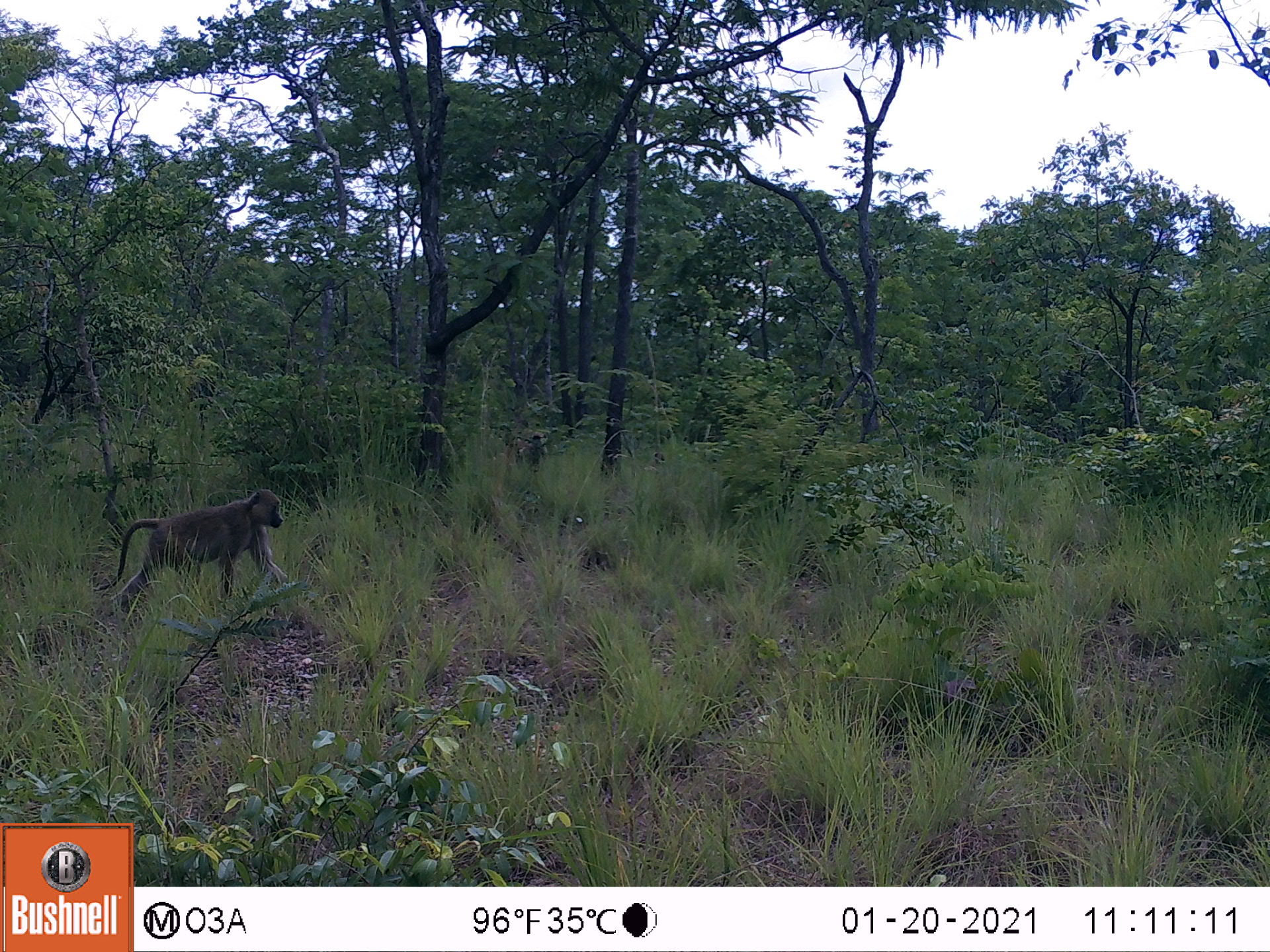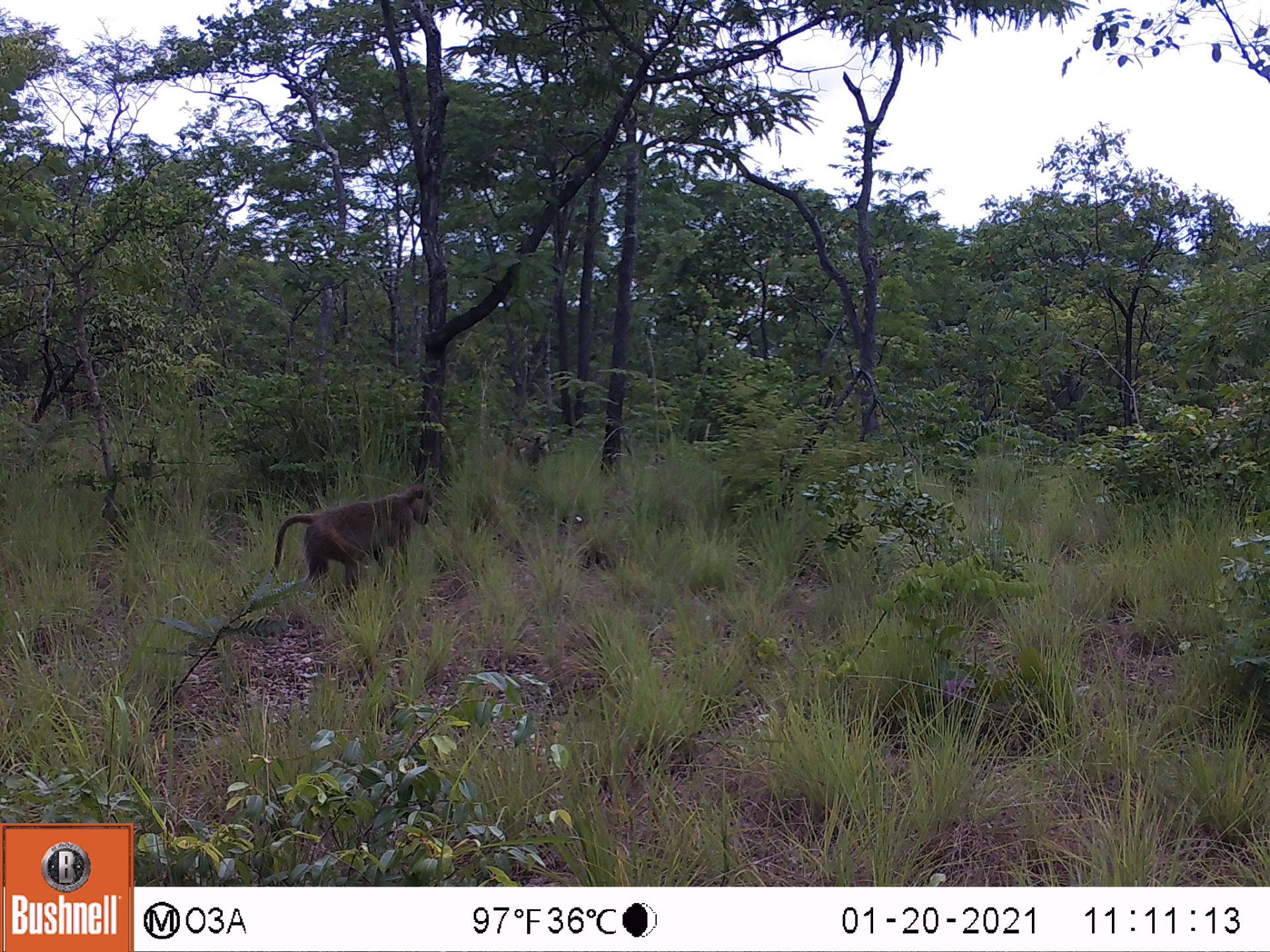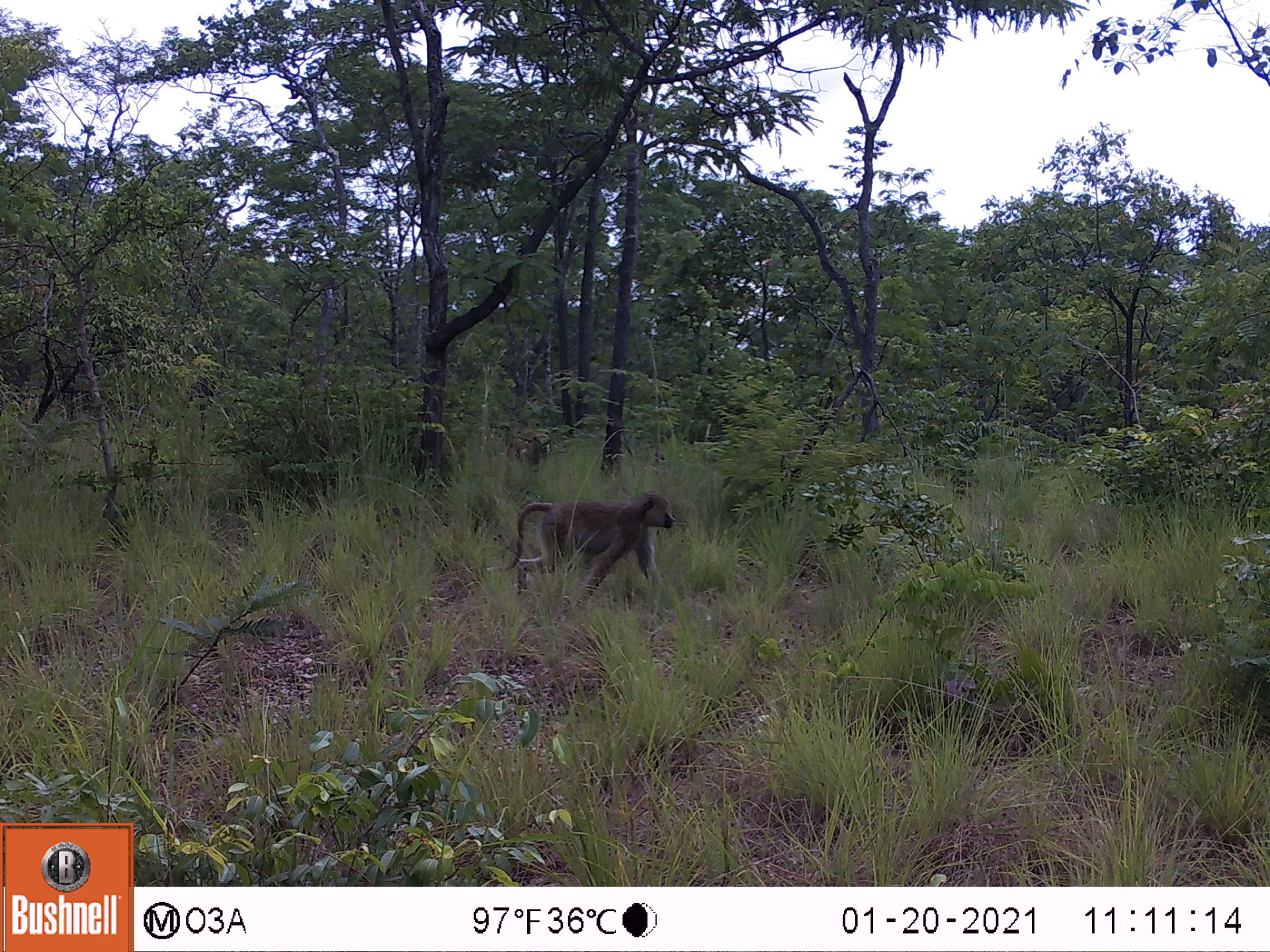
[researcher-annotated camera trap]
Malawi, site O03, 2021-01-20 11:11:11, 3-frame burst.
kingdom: Animalia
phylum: Chordata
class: Mammalia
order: Primates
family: Cercopithecidae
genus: Papio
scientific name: Papio cynocephalus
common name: yellow baboon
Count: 1.